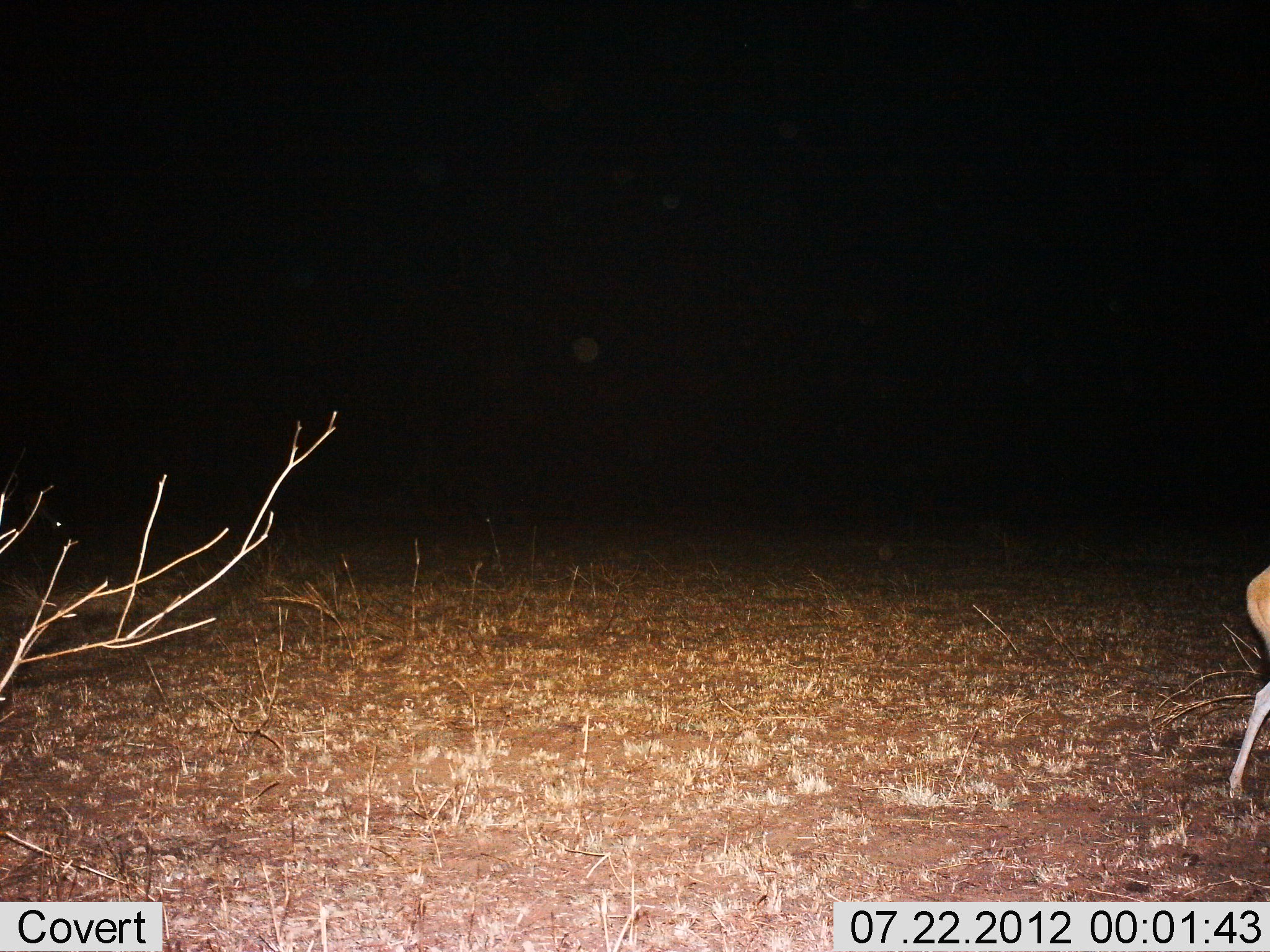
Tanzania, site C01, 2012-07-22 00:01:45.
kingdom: Animalia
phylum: Chordata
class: Mammalia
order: Artiodactyla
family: Bovidae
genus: Madoqua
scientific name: Madoqua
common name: dikdik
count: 1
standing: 67%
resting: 0%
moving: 33%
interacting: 0%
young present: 0%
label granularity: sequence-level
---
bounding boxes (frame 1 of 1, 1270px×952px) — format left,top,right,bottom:
animal: 1229,564,1270,800